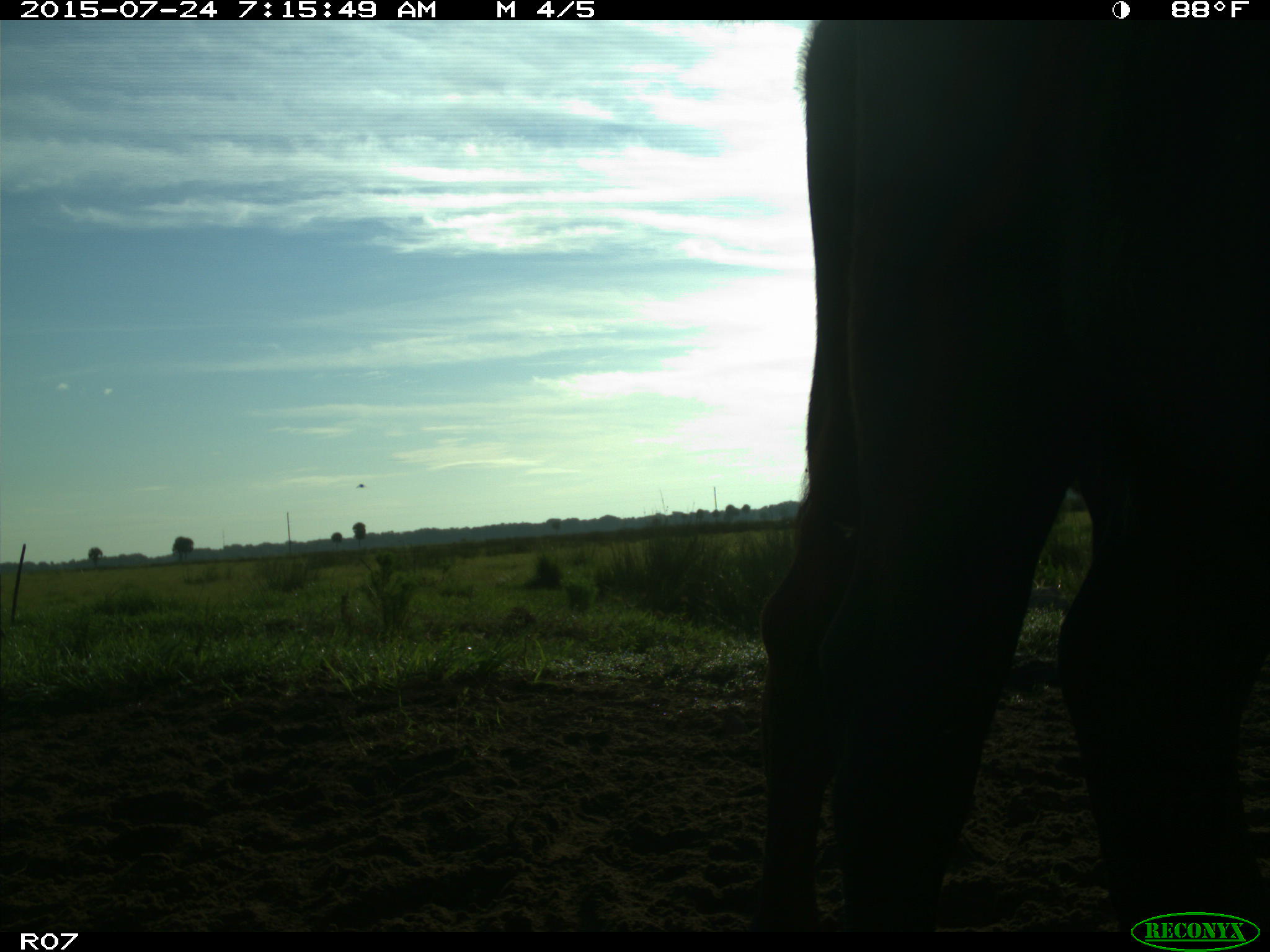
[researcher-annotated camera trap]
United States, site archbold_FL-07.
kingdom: Animalia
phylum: Chordata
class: Mammalia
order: Artiodactyla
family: Bovidae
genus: Bos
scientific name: Bos taurus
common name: domestic cow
Bos taurus (domestic cow).